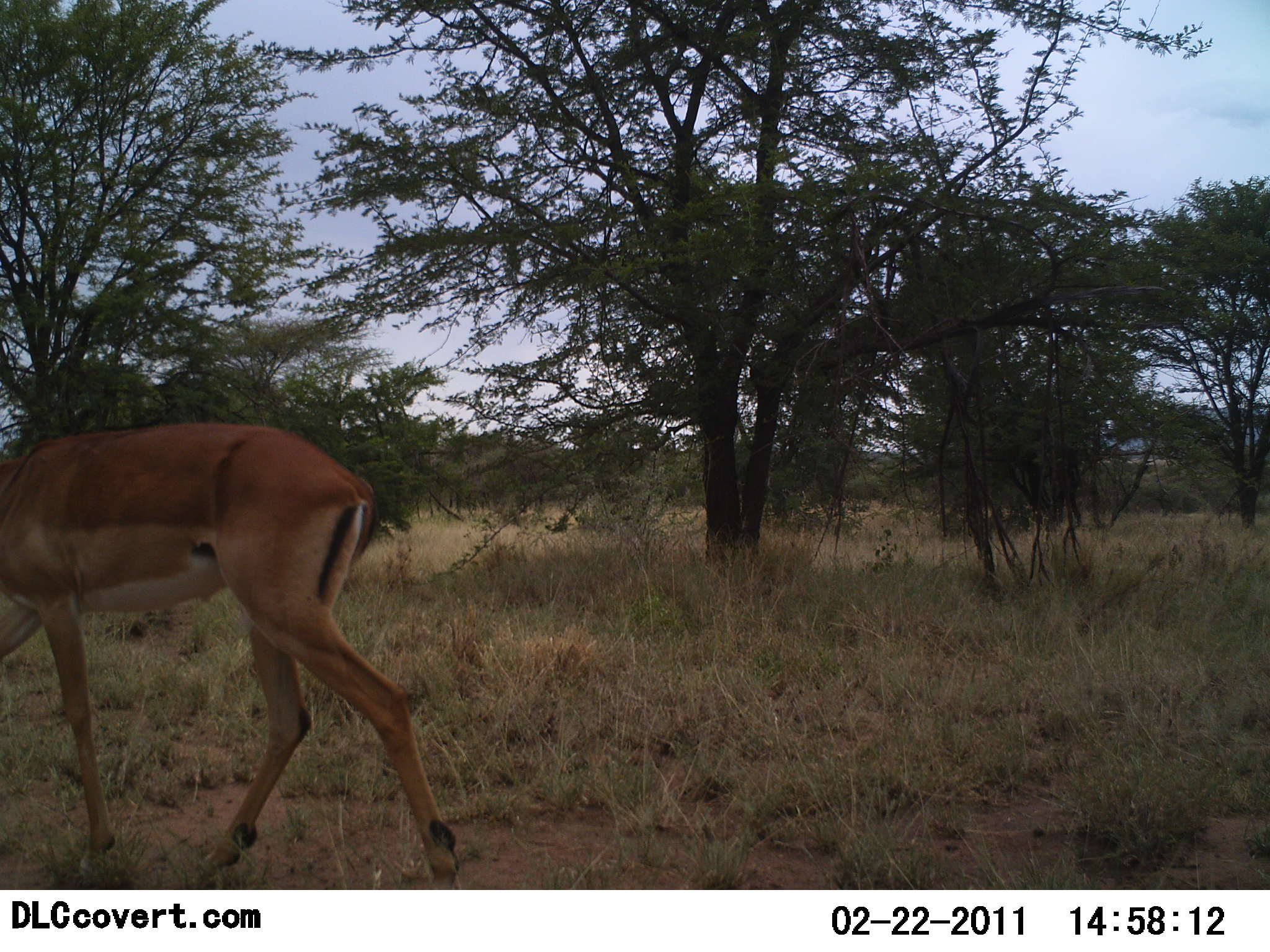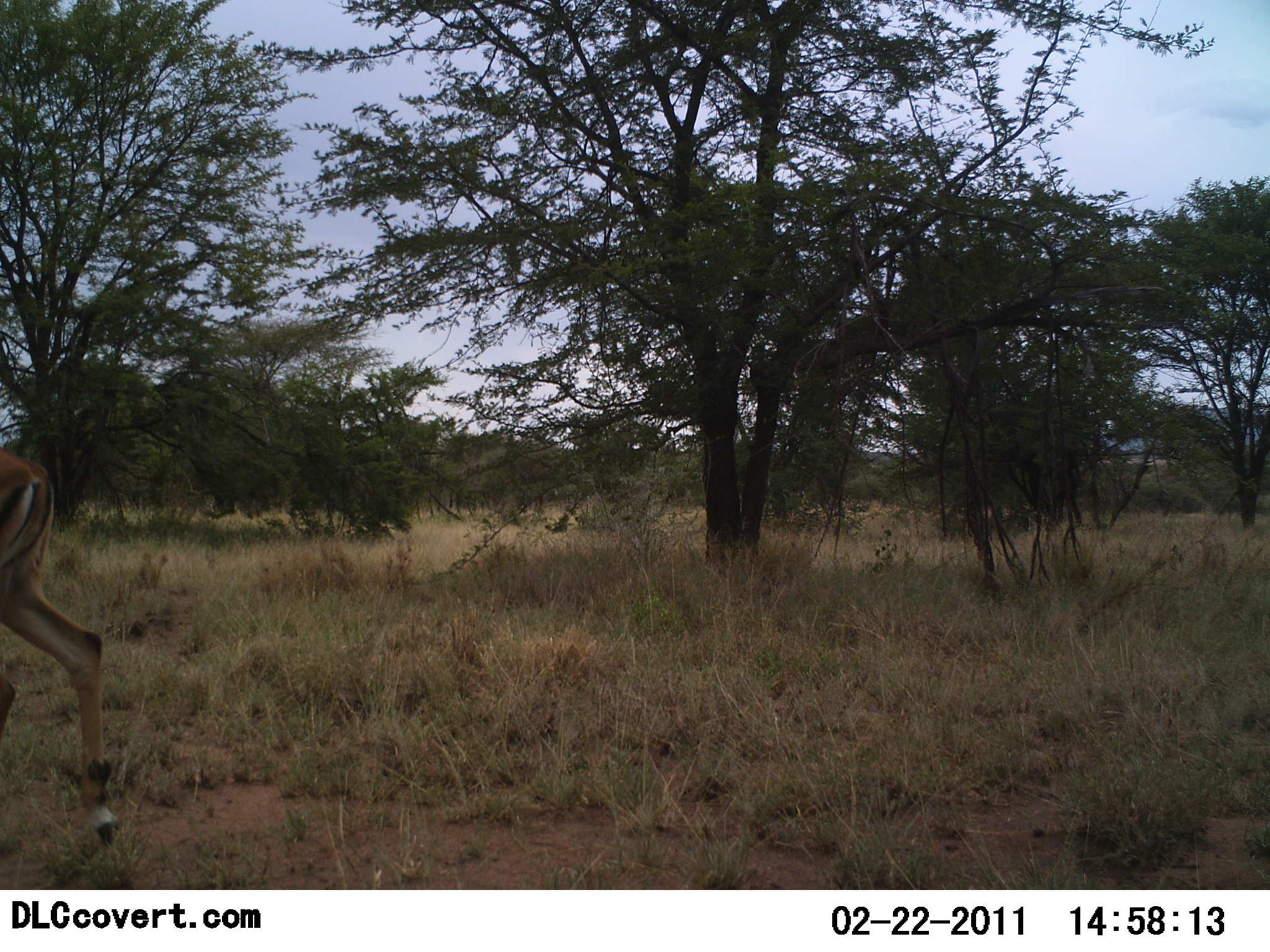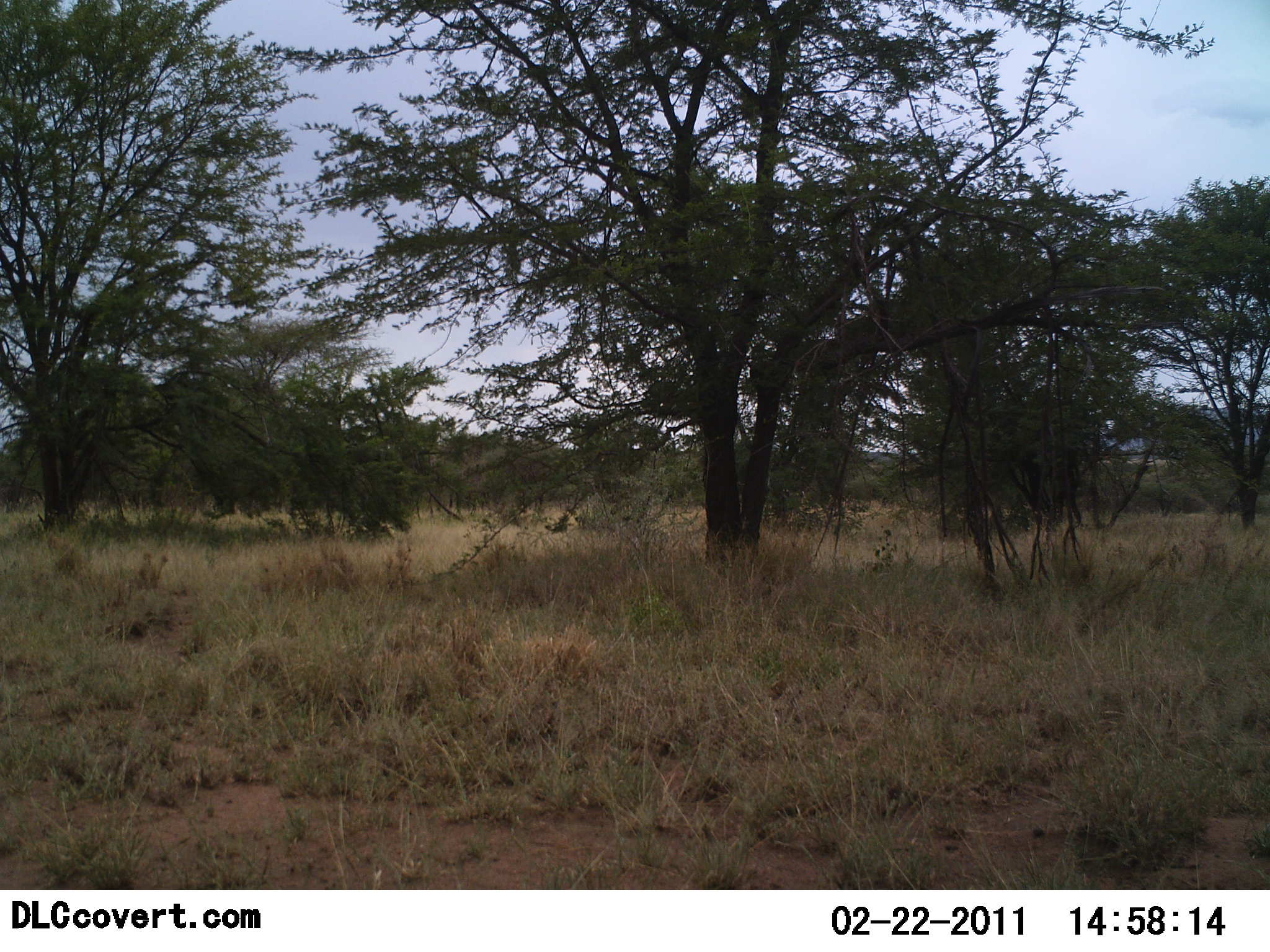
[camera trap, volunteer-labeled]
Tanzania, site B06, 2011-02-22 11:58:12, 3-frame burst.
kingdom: Animalia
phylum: Chordata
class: Mammalia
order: Artiodactyla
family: Bovidae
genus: Aepyceros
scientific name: Aepyceros melampus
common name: impala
Impala (Aepyceros melampus), count 1. Behavior (volunteer vote fractions): standing 0%, resting 0%, moving 100%, interacting 0%. Young present (vote fraction): 0%. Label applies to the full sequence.